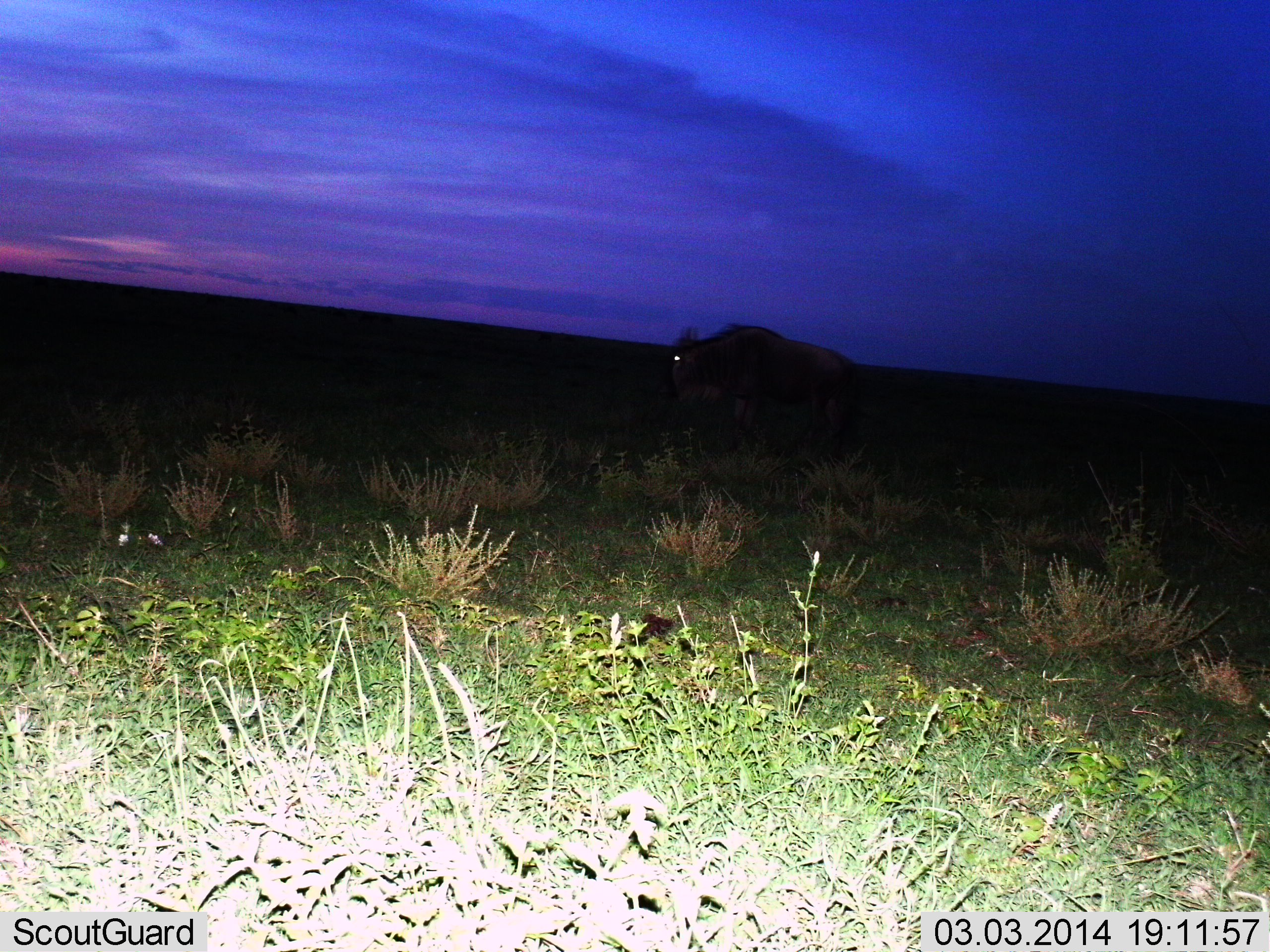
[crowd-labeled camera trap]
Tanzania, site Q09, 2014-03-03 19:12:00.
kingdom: Animalia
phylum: Chordata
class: Mammalia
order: Artiodactyla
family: Bovidae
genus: Connochaetes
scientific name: Connochaetes taurinus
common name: blue wildebeest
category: wildebeest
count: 1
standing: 50%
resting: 0%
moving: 50%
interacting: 0%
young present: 0%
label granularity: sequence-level